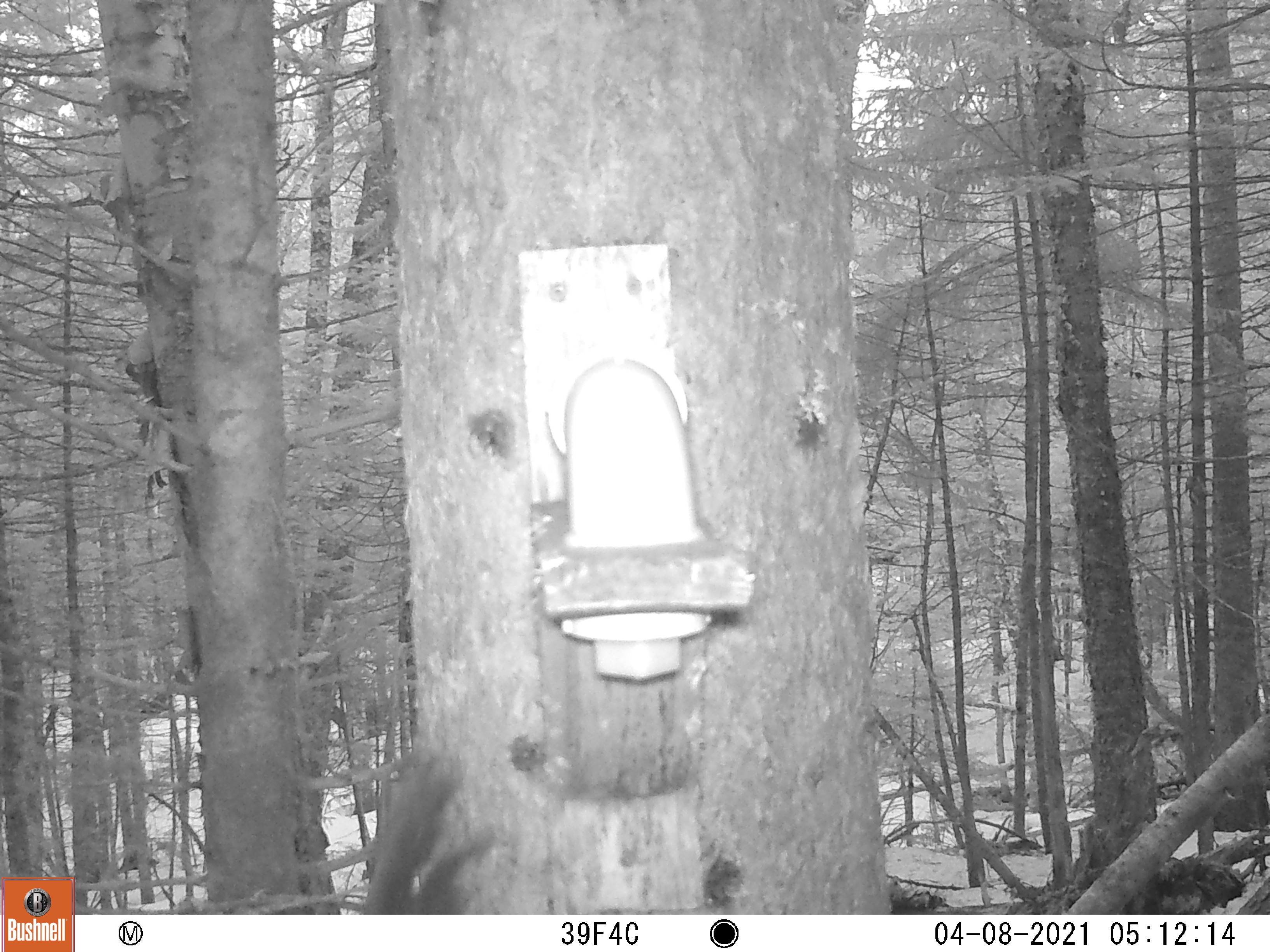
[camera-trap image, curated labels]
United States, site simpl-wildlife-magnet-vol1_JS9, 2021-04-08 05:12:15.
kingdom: Animalia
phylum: Chordata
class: Mammalia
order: Rodentia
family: Sciuridae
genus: Tamiasciurus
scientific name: Tamiasciurus hudsonicus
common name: red squirrel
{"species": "red squirrel (Tamiasciurus hudsonicus)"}